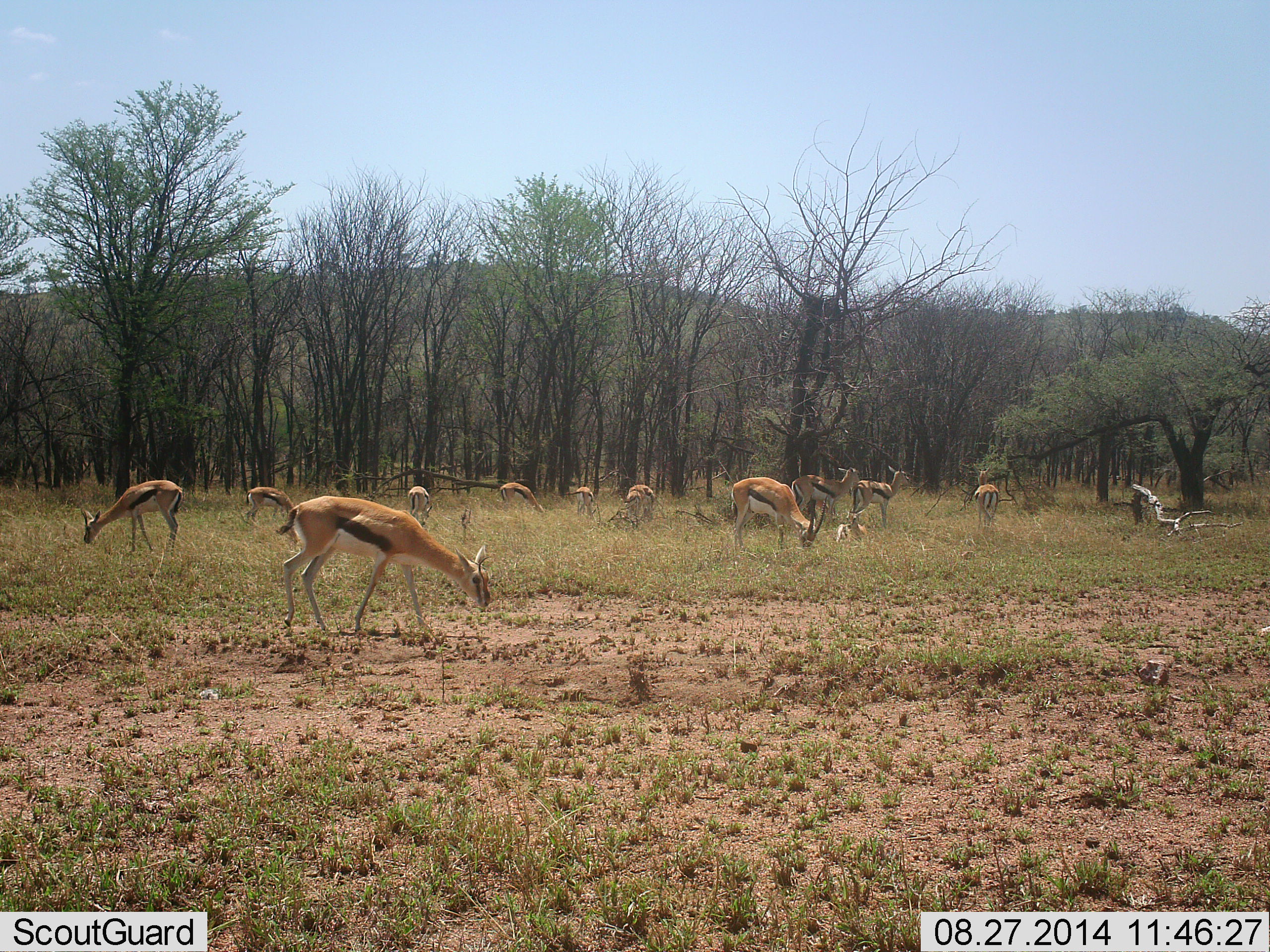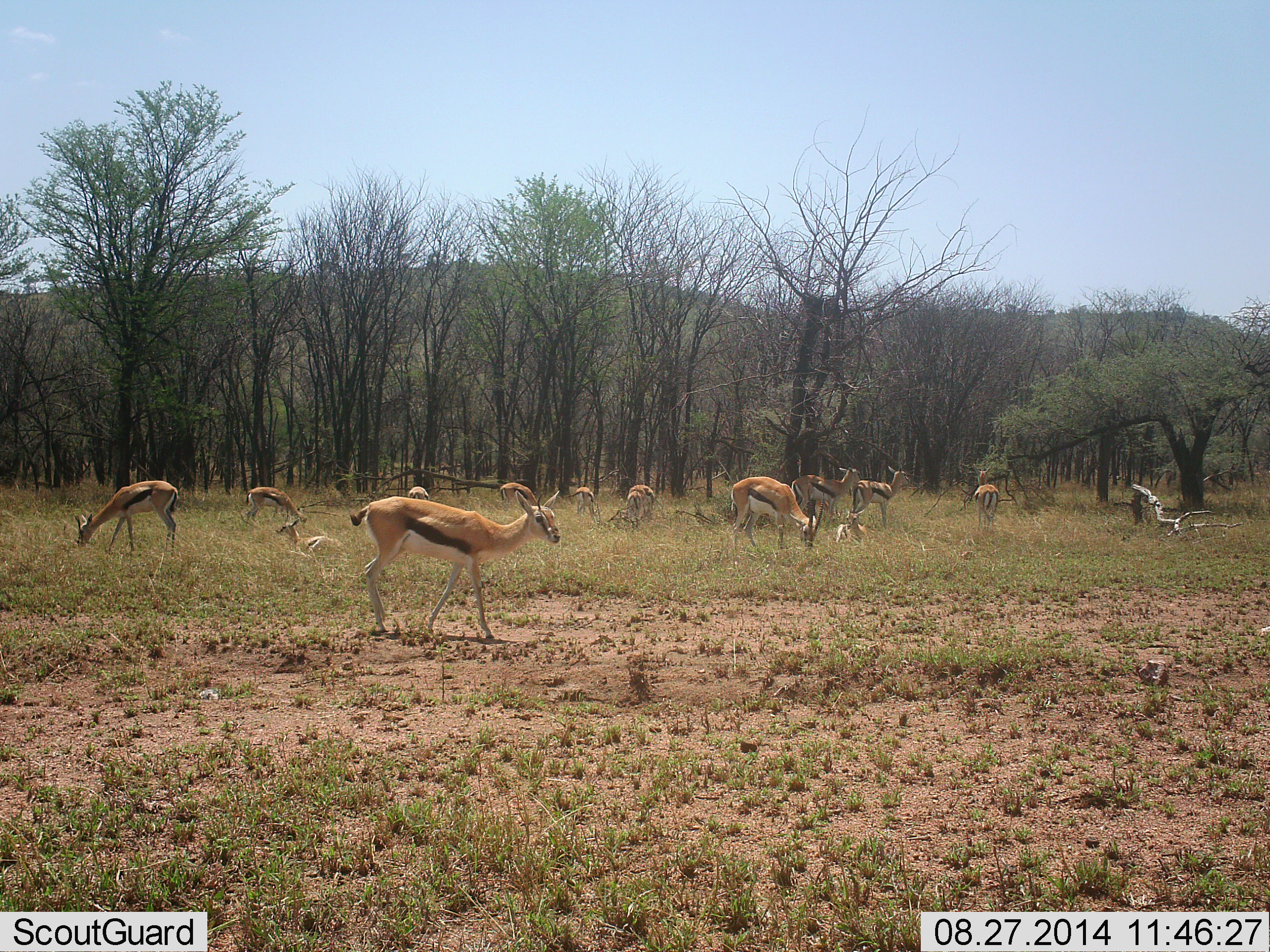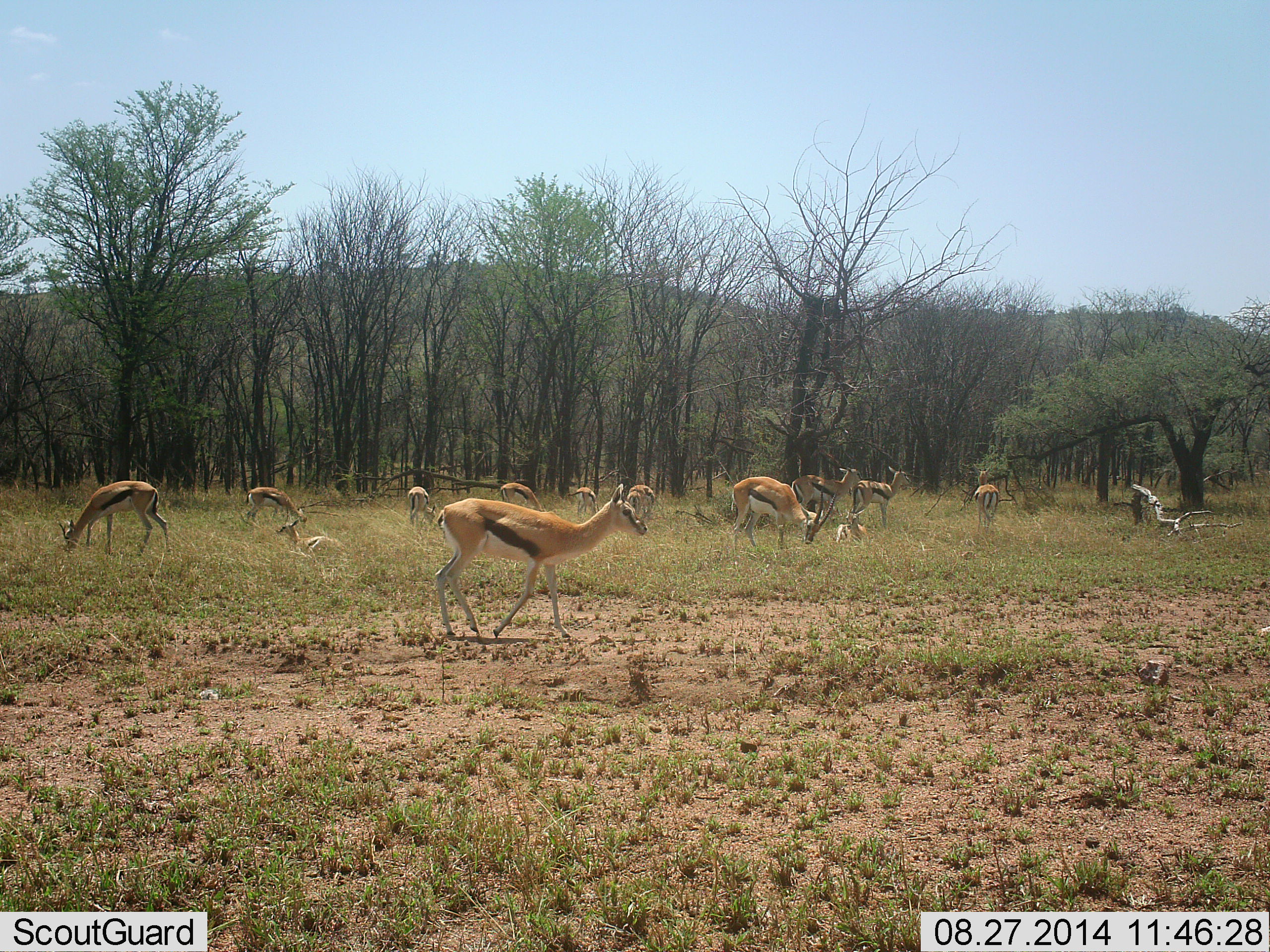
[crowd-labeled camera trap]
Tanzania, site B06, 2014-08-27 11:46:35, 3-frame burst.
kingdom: Animalia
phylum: Chordata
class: Mammalia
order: Artiodactyla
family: Bovidae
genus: Eudorcas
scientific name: Eudorcas thomsonii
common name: thomson's gazelle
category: gazellethomsons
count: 11-50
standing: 90%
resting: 60%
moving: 60%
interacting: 0%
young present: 10%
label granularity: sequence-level